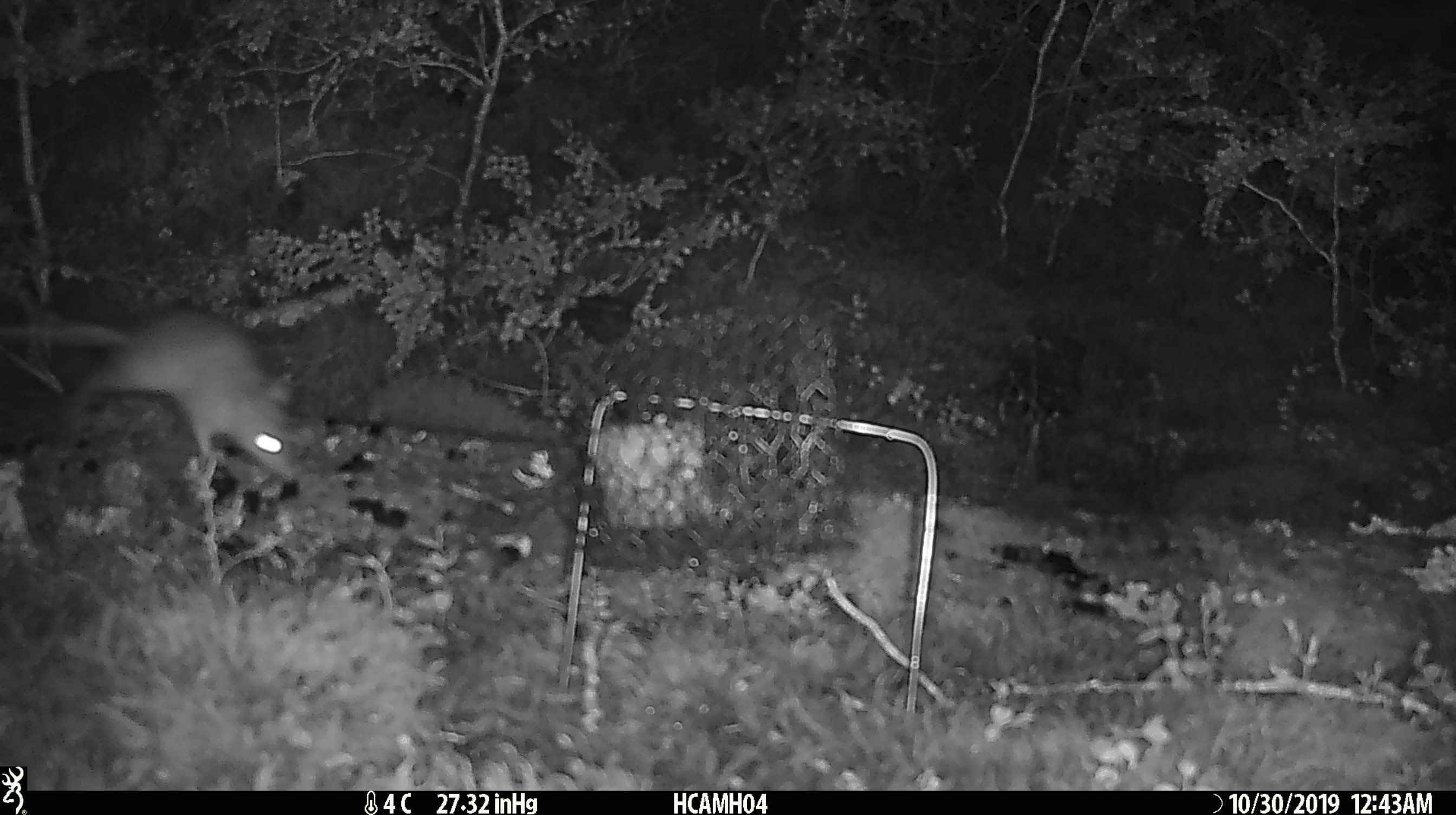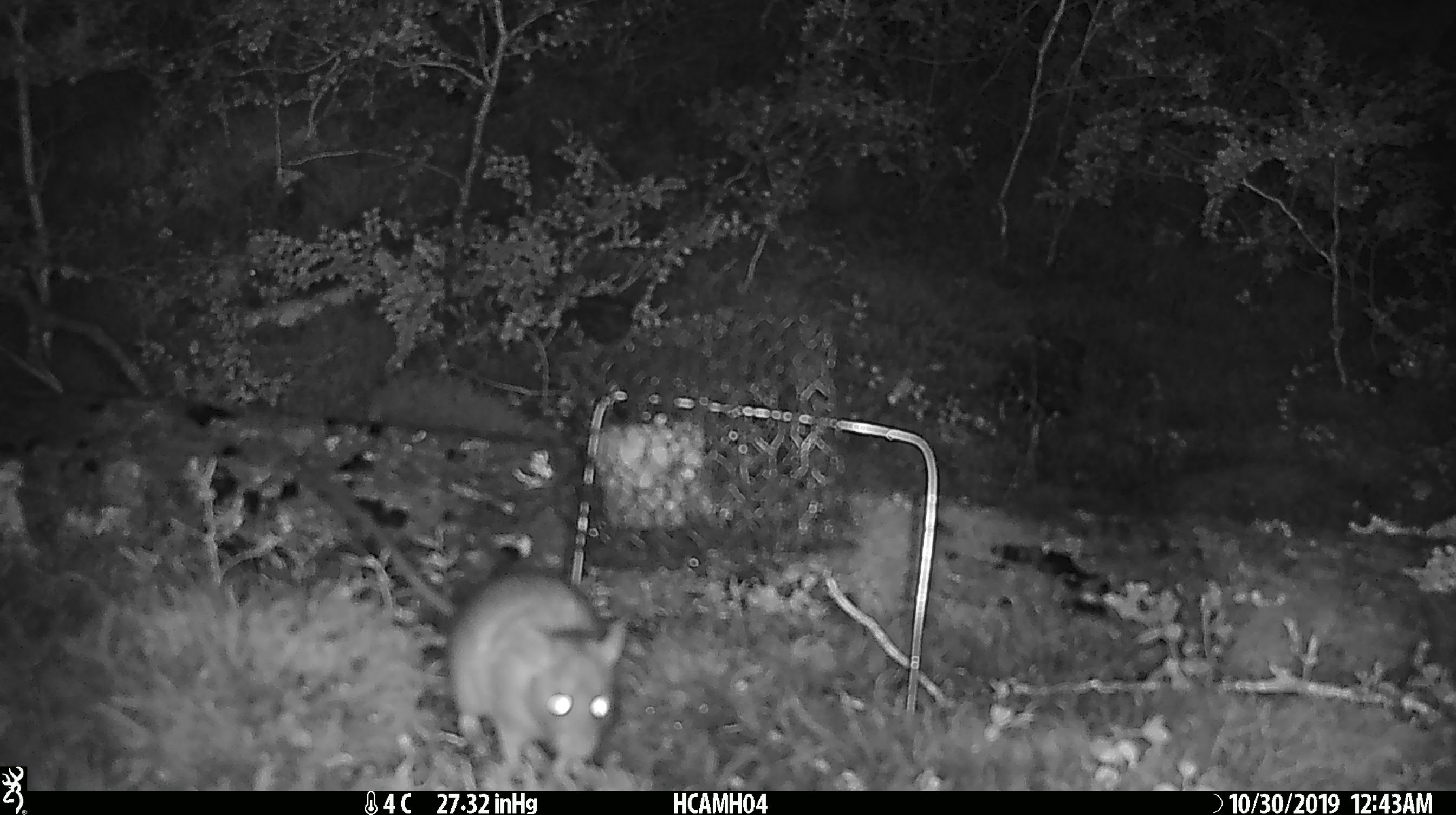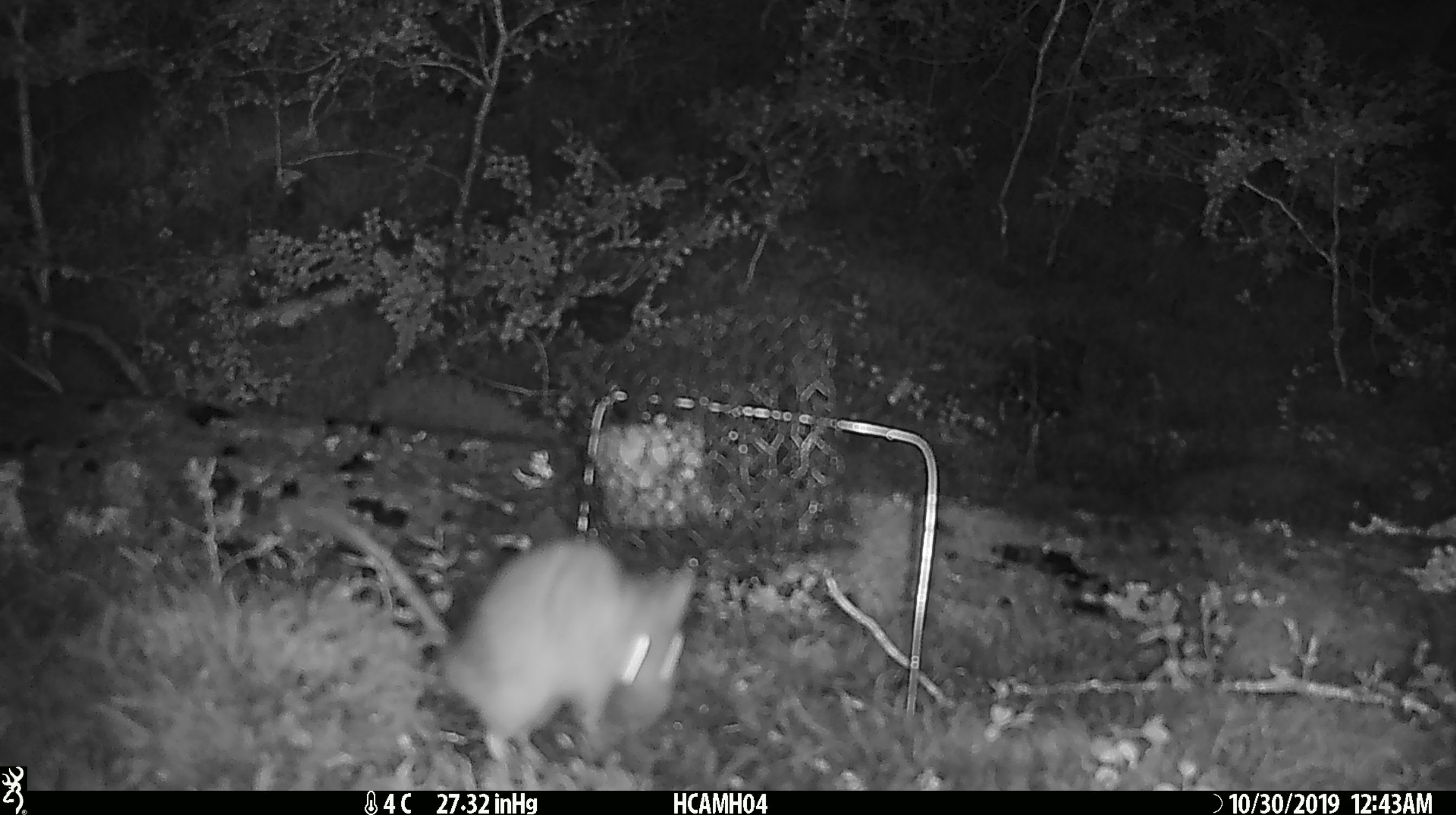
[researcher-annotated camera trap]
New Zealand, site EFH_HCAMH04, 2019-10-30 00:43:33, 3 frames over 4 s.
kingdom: Animalia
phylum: Chordata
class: Mammalia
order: Rodentia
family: Muridae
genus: Rattus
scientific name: Rattus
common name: rat